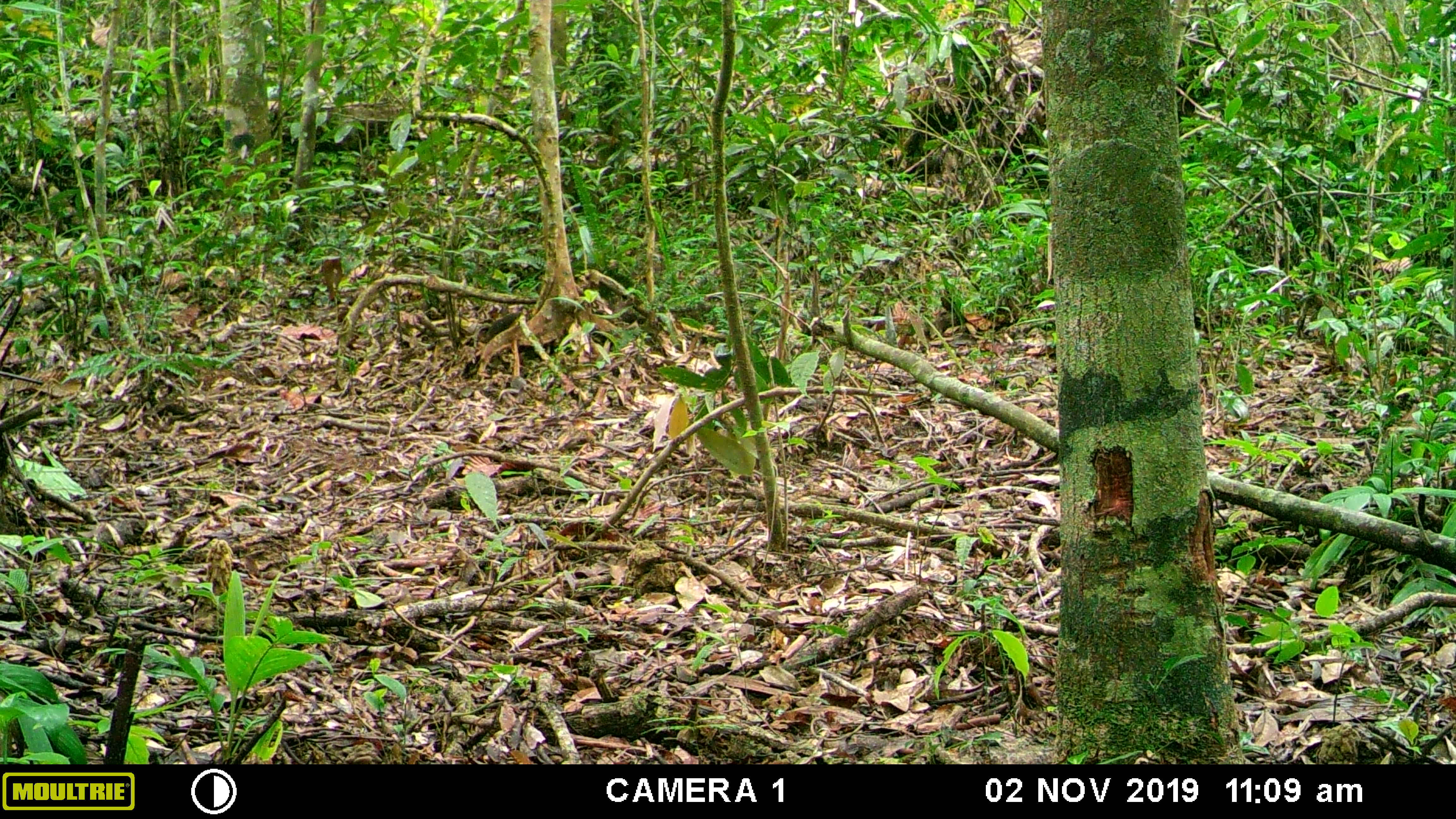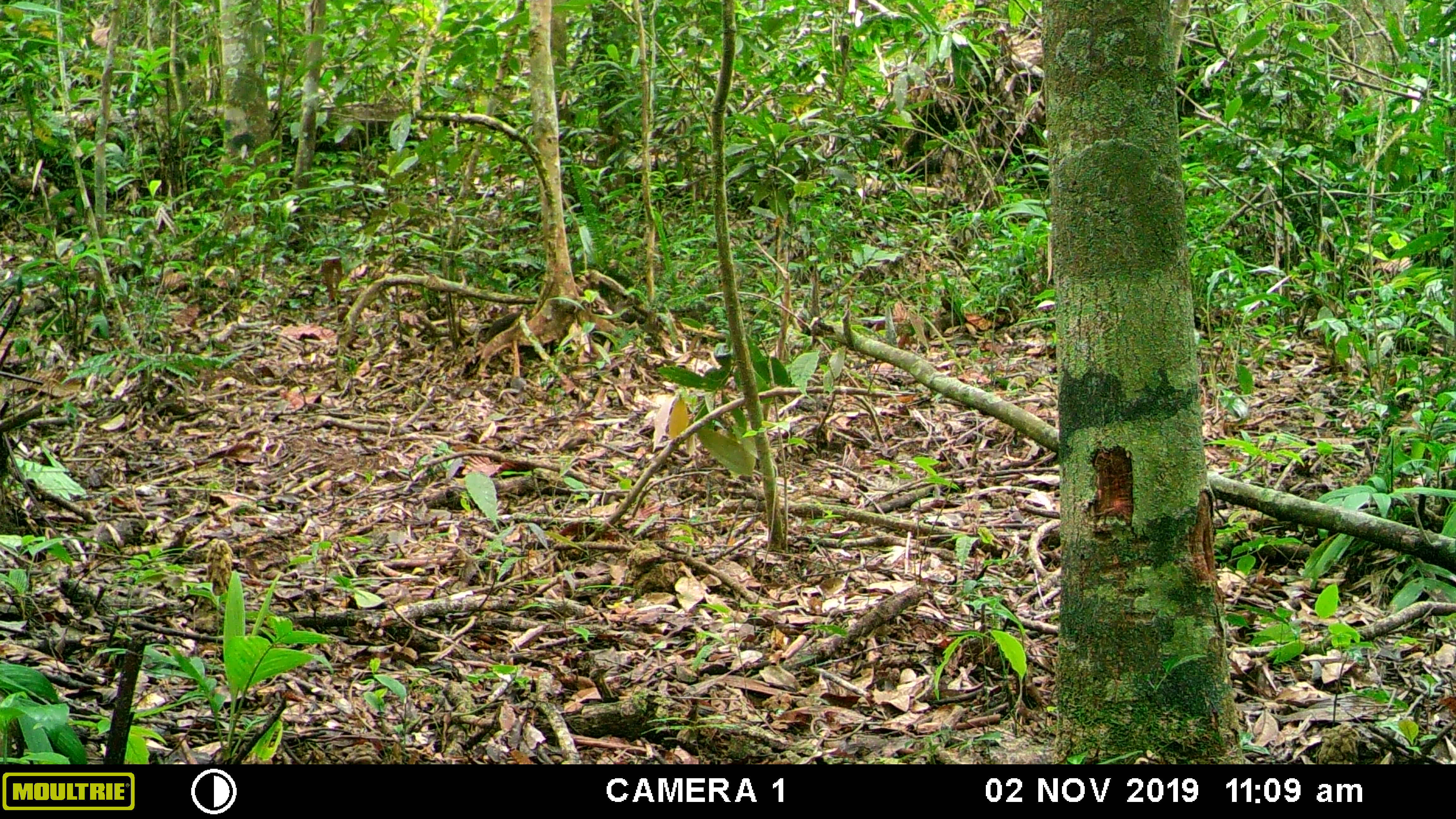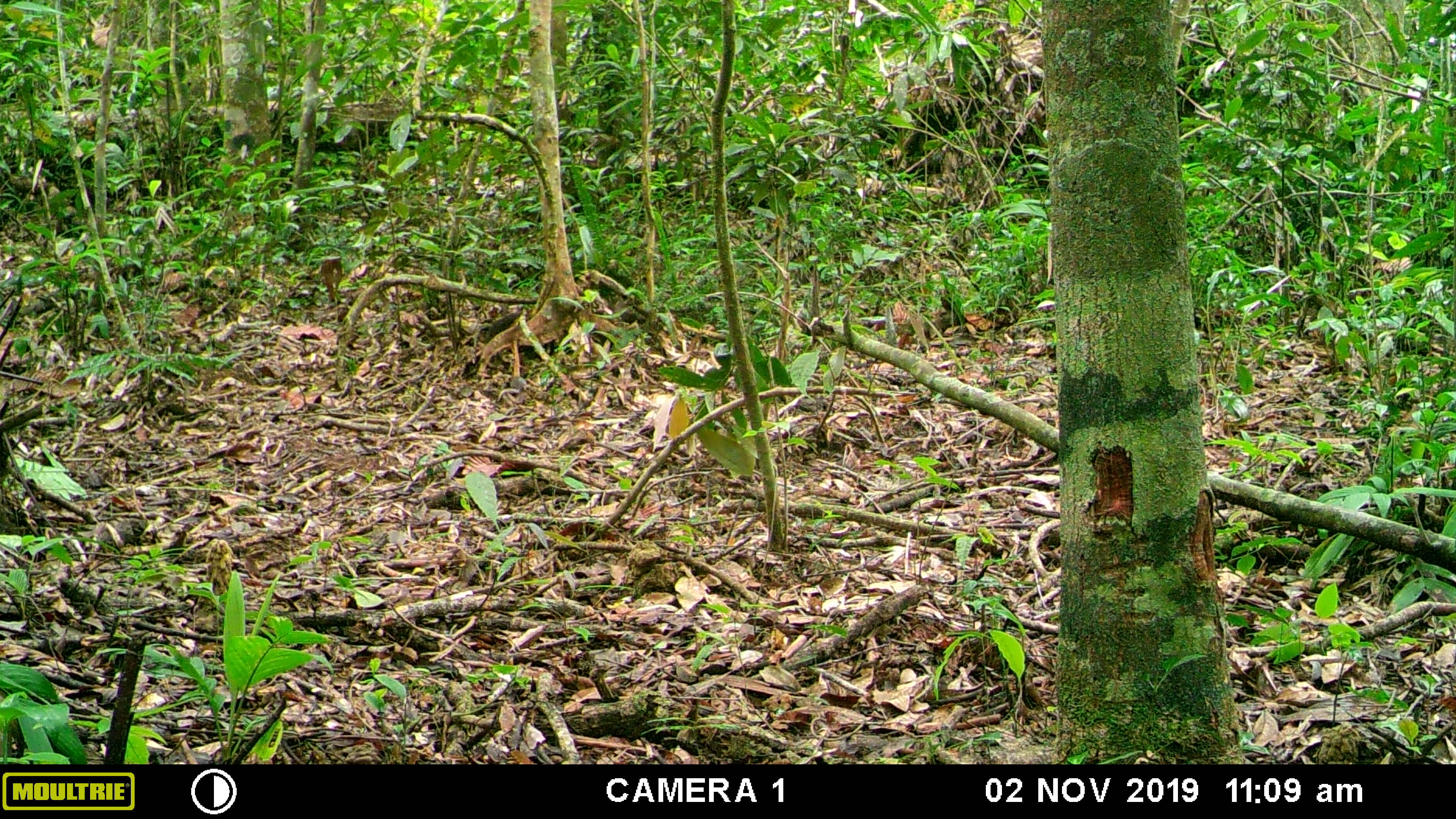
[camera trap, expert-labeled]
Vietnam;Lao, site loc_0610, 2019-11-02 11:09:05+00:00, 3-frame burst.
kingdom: Animalia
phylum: Chordata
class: Mammalia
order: Carnivora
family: Mustelidae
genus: Martes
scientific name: Martes flavigula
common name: yellow-throated marten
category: yellow throated marten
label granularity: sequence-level